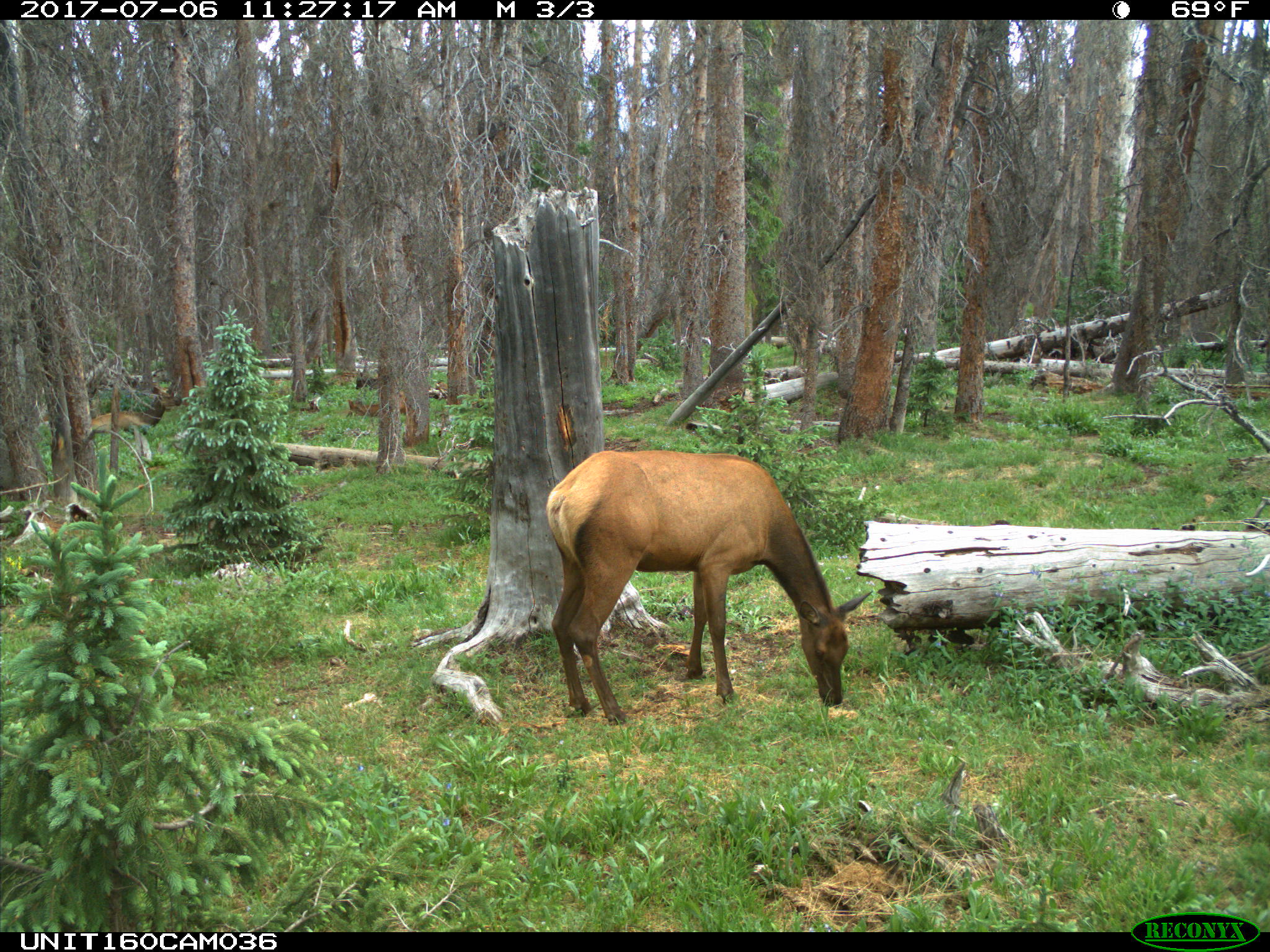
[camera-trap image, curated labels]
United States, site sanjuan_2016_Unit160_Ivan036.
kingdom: Animalia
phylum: Chordata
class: Mammalia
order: Artiodactyla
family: Cervidae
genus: Cervus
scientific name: Cervus elaphus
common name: red deer